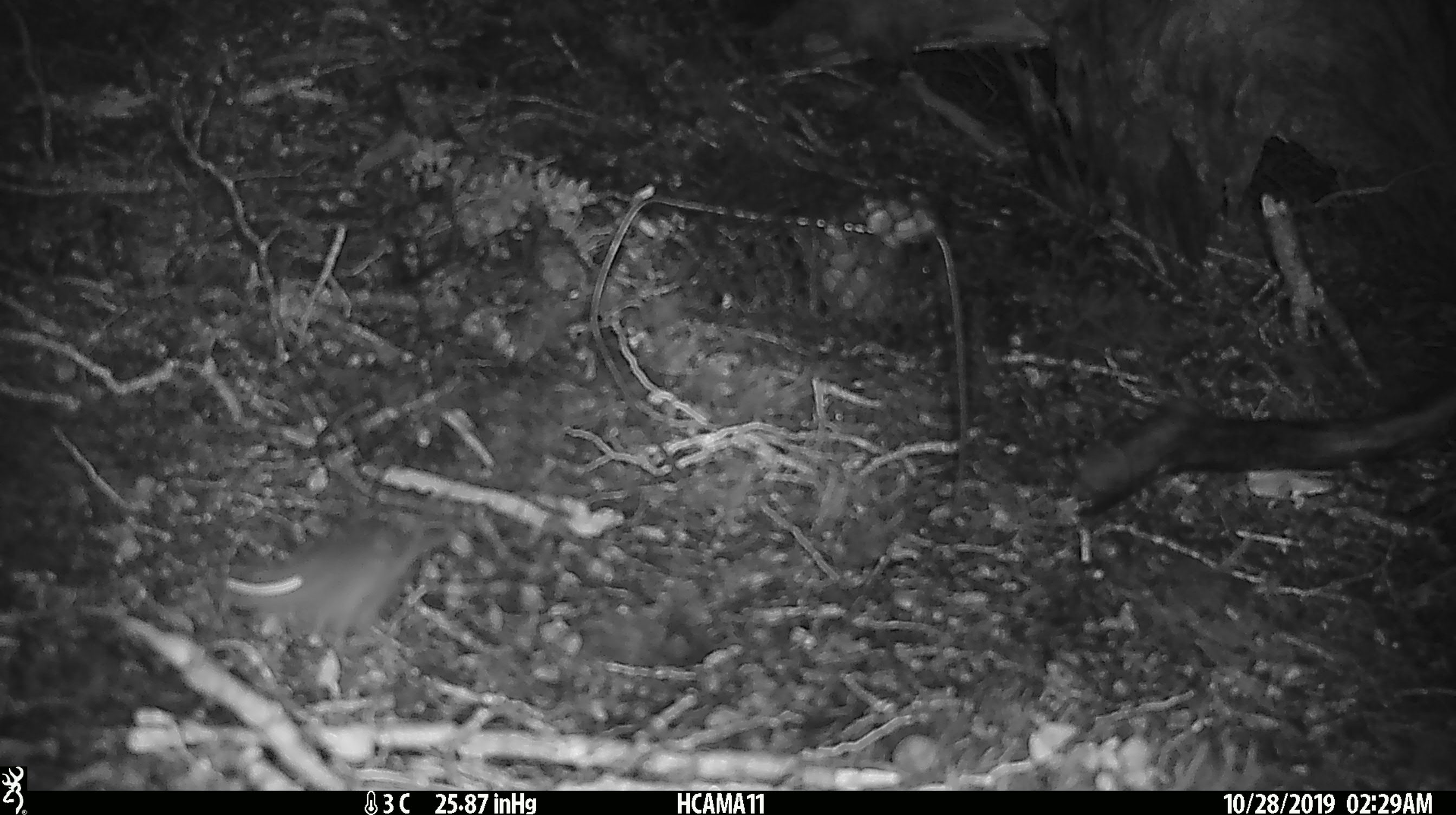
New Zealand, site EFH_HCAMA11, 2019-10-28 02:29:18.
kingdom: Animalia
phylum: Chordata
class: Mammalia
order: Rodentia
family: Muridae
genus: Mus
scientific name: Mus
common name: mouse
Mouse (Mus).